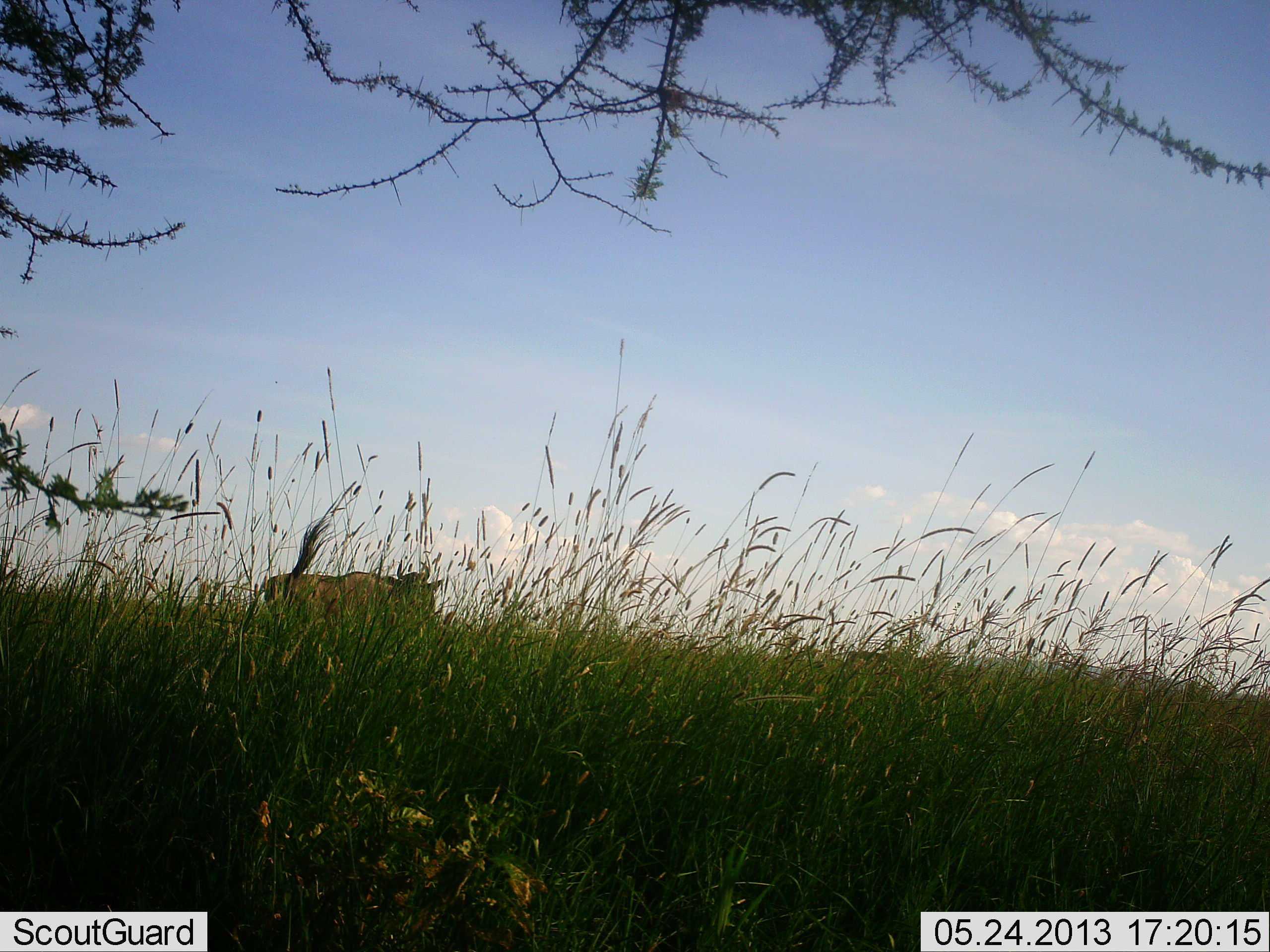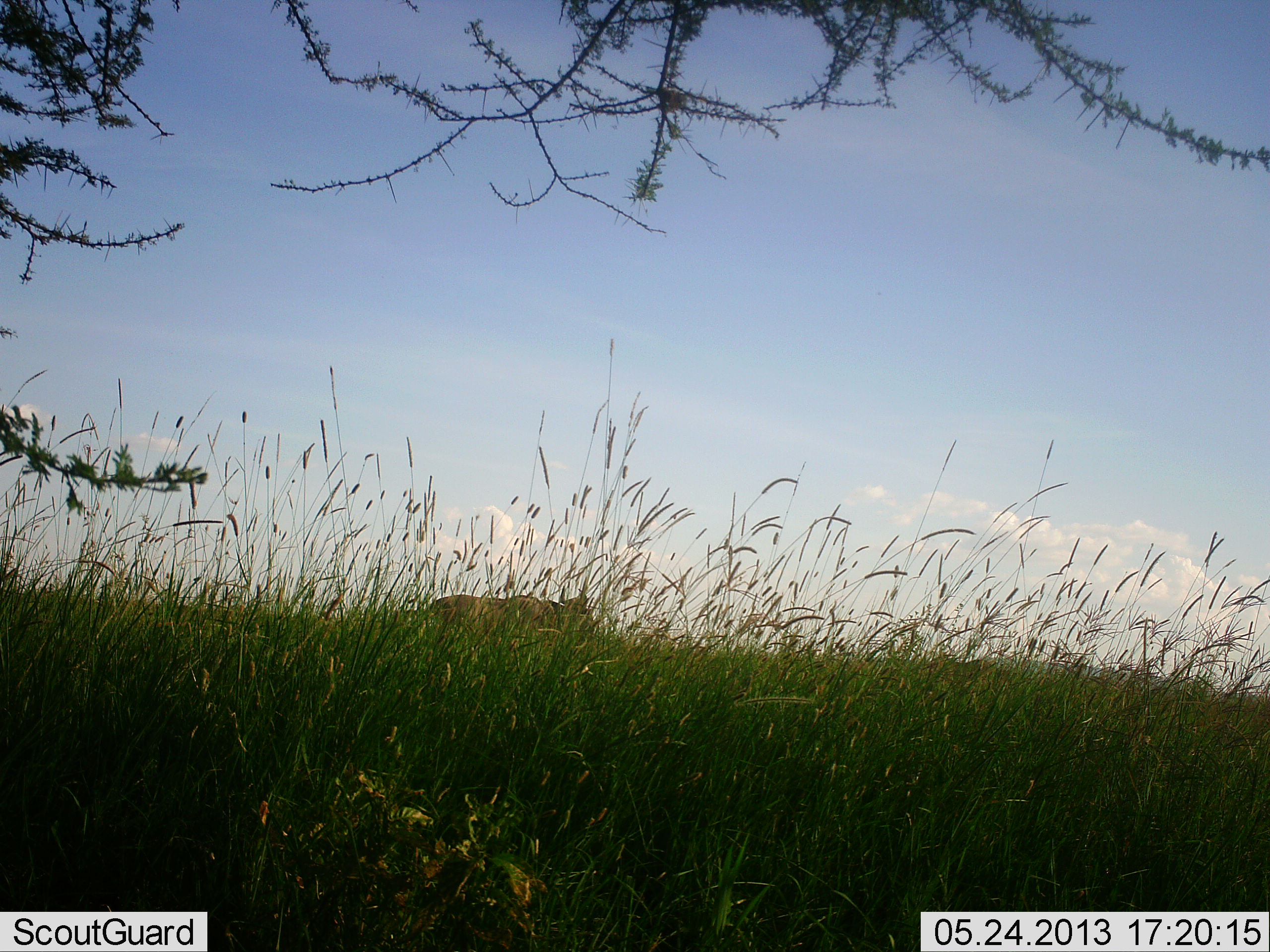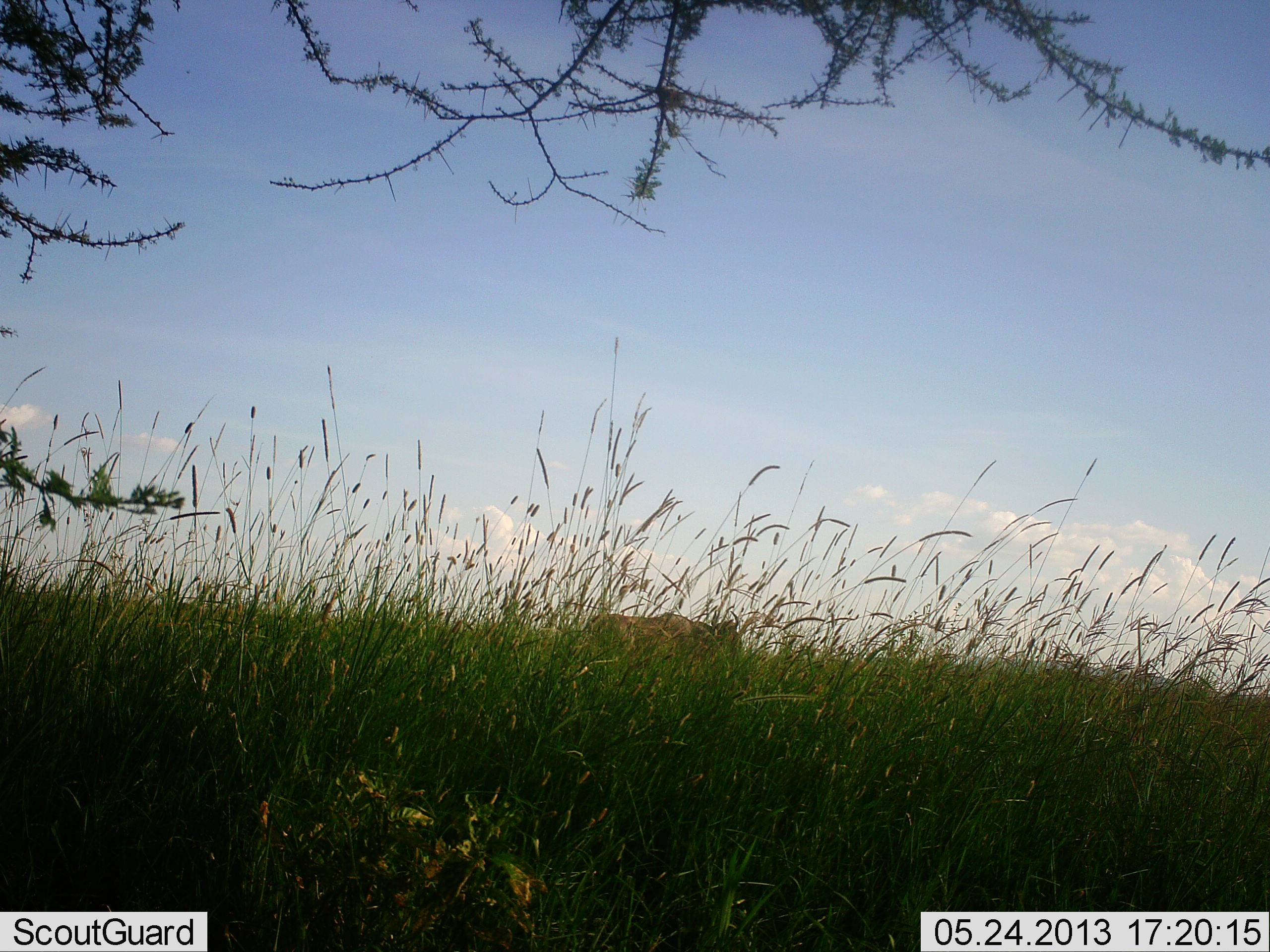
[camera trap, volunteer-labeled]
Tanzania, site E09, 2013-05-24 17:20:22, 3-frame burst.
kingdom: Animalia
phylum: Chordata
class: Mammalia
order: Artiodactyla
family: Bovidae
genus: Connochaetes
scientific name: Connochaetes taurinus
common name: blue wildebeest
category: wildebeest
Wildebeest (blue wildebeest) (Connochaetes taurinus), count 1. Behavior (volunteer vote fractions): standing 0%, resting 0%, moving 100%, interacting 0%. Young present (vote fraction): 0%. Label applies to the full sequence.